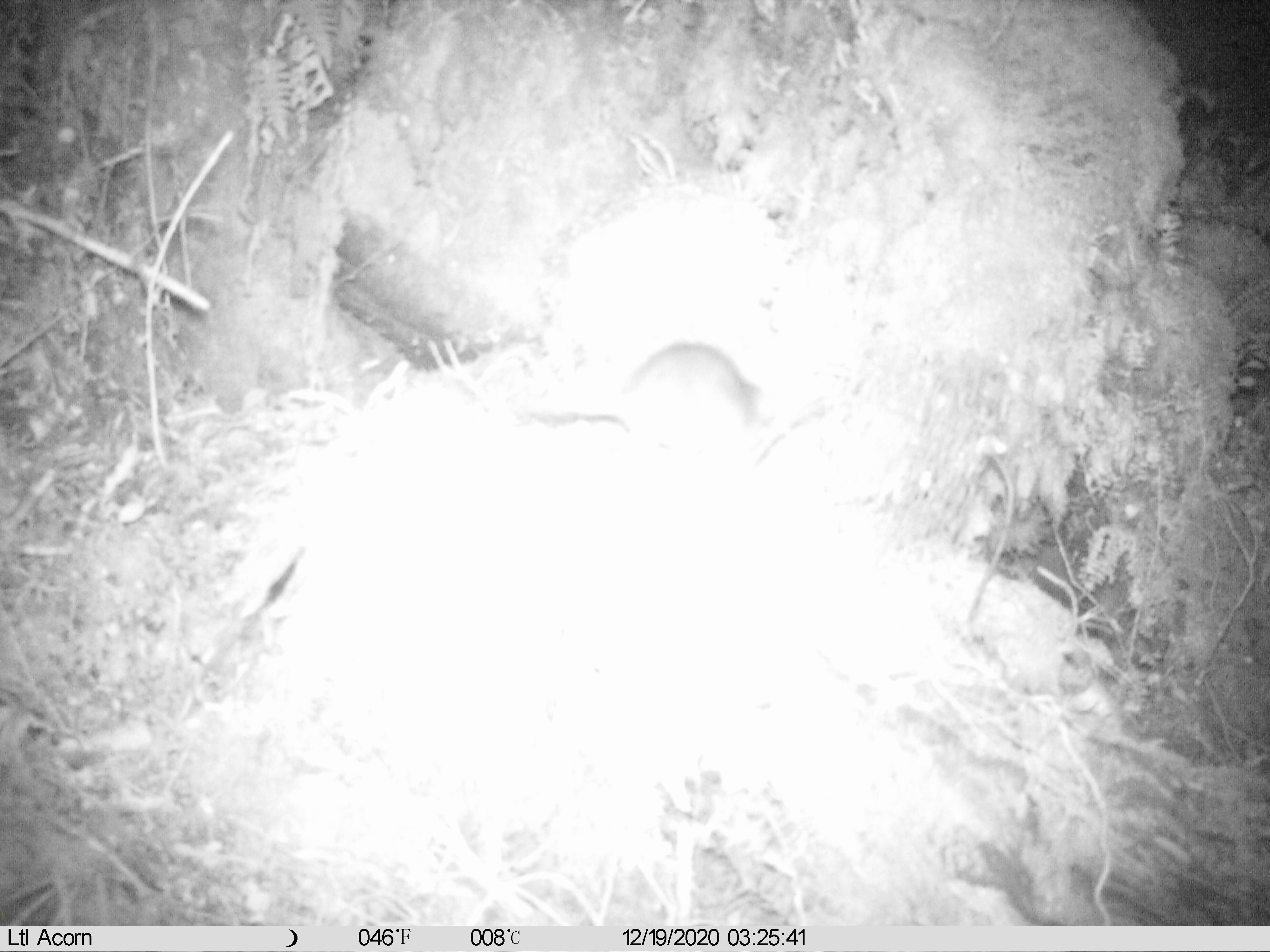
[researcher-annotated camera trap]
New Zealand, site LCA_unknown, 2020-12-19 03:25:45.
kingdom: Animalia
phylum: Chordata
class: Mammalia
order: Rodentia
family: Muridae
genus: Rattus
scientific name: Rattus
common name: rat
Rat (Rattus).